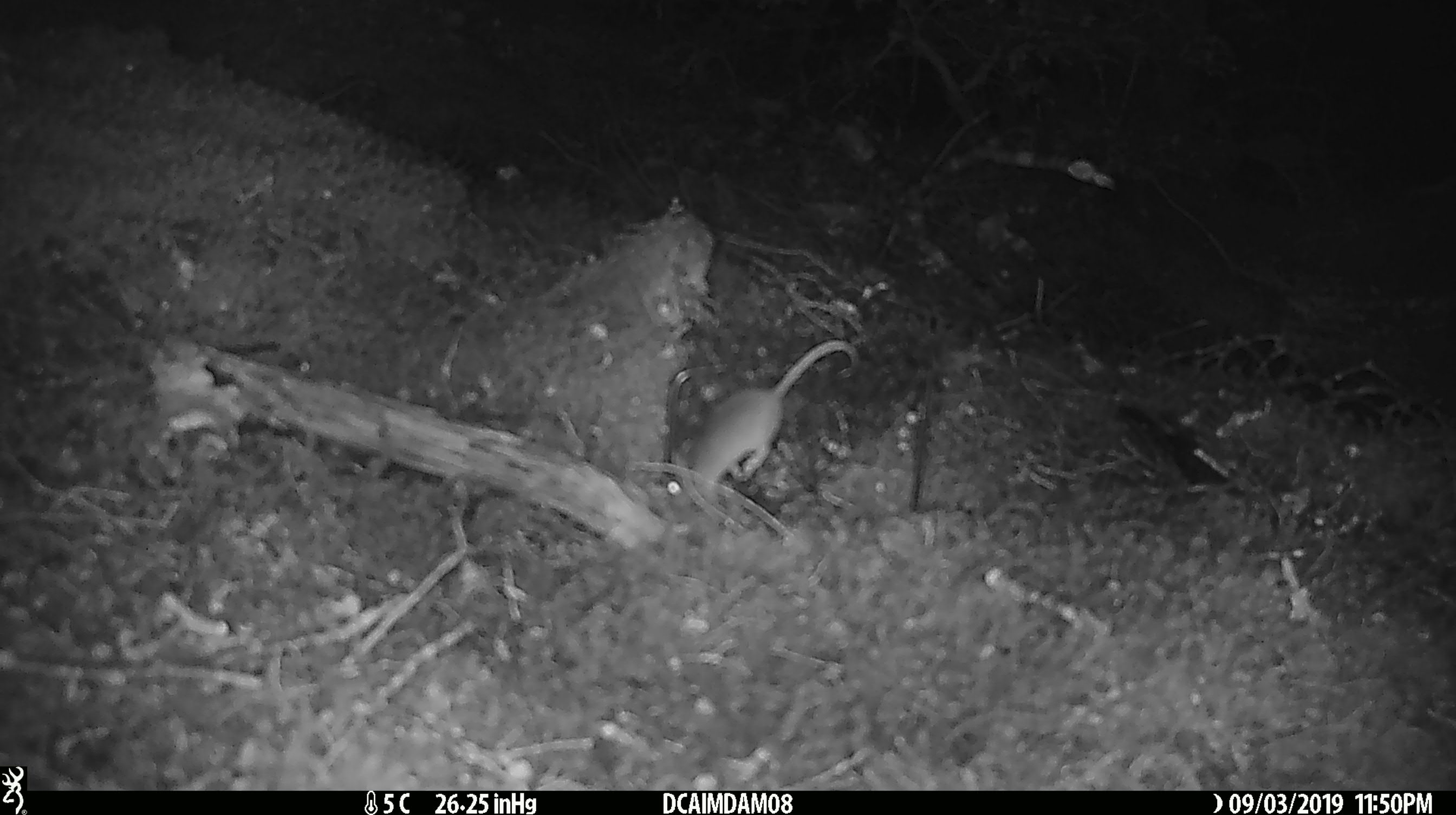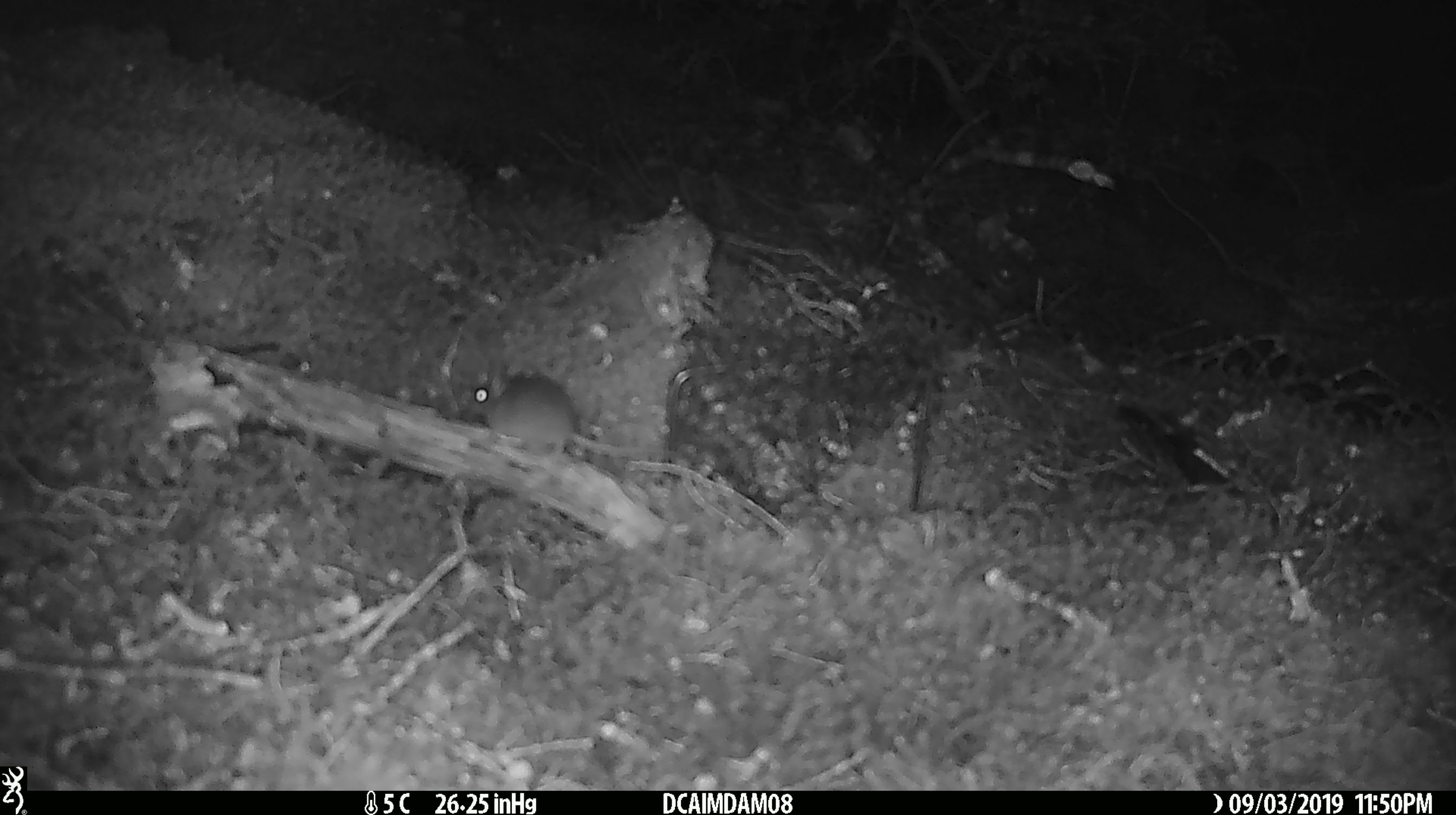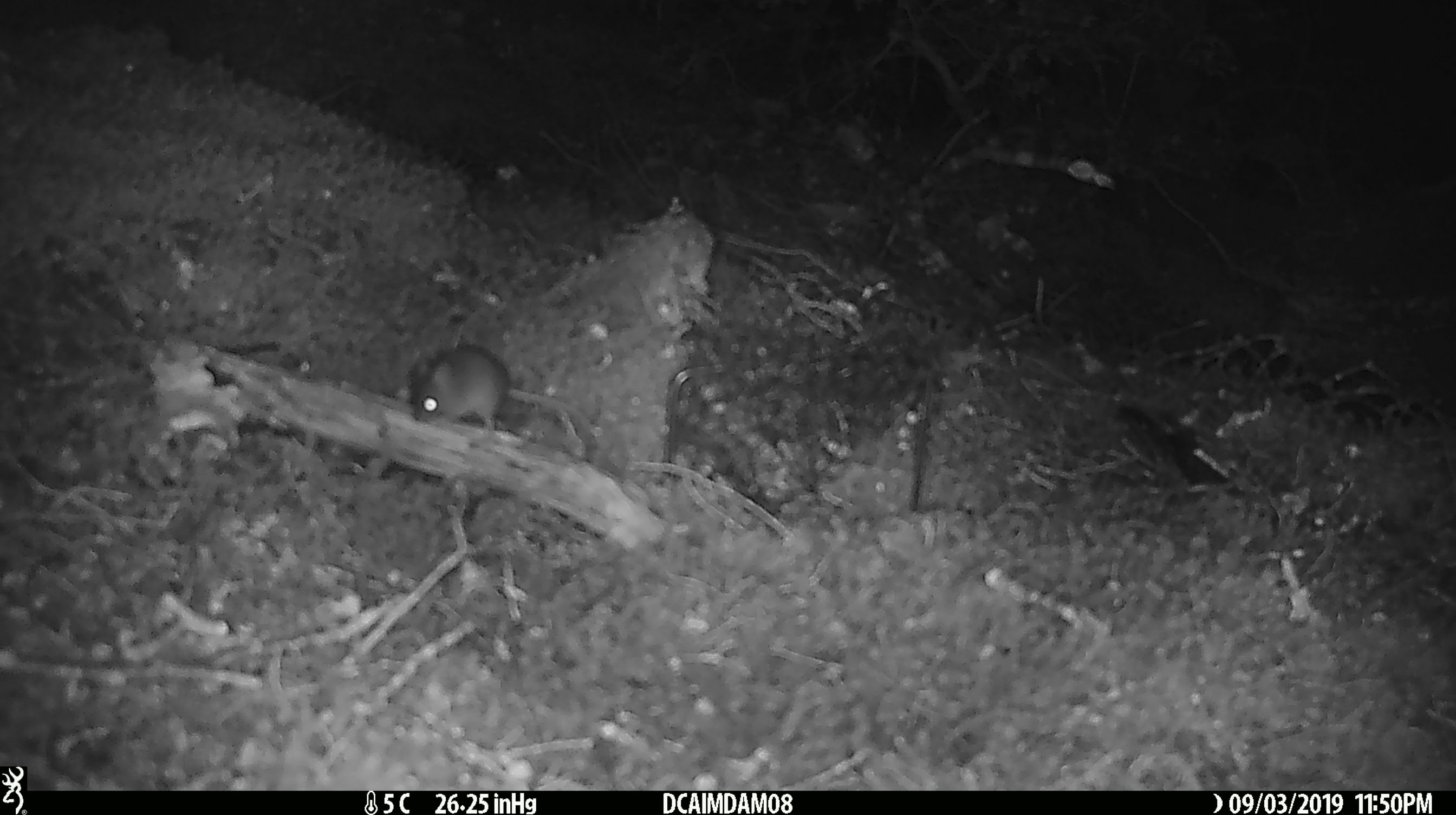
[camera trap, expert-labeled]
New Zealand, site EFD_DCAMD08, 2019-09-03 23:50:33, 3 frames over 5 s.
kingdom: Animalia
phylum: Chordata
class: Mammalia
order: Rodentia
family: Muridae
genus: Mus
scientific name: Mus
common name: mouse